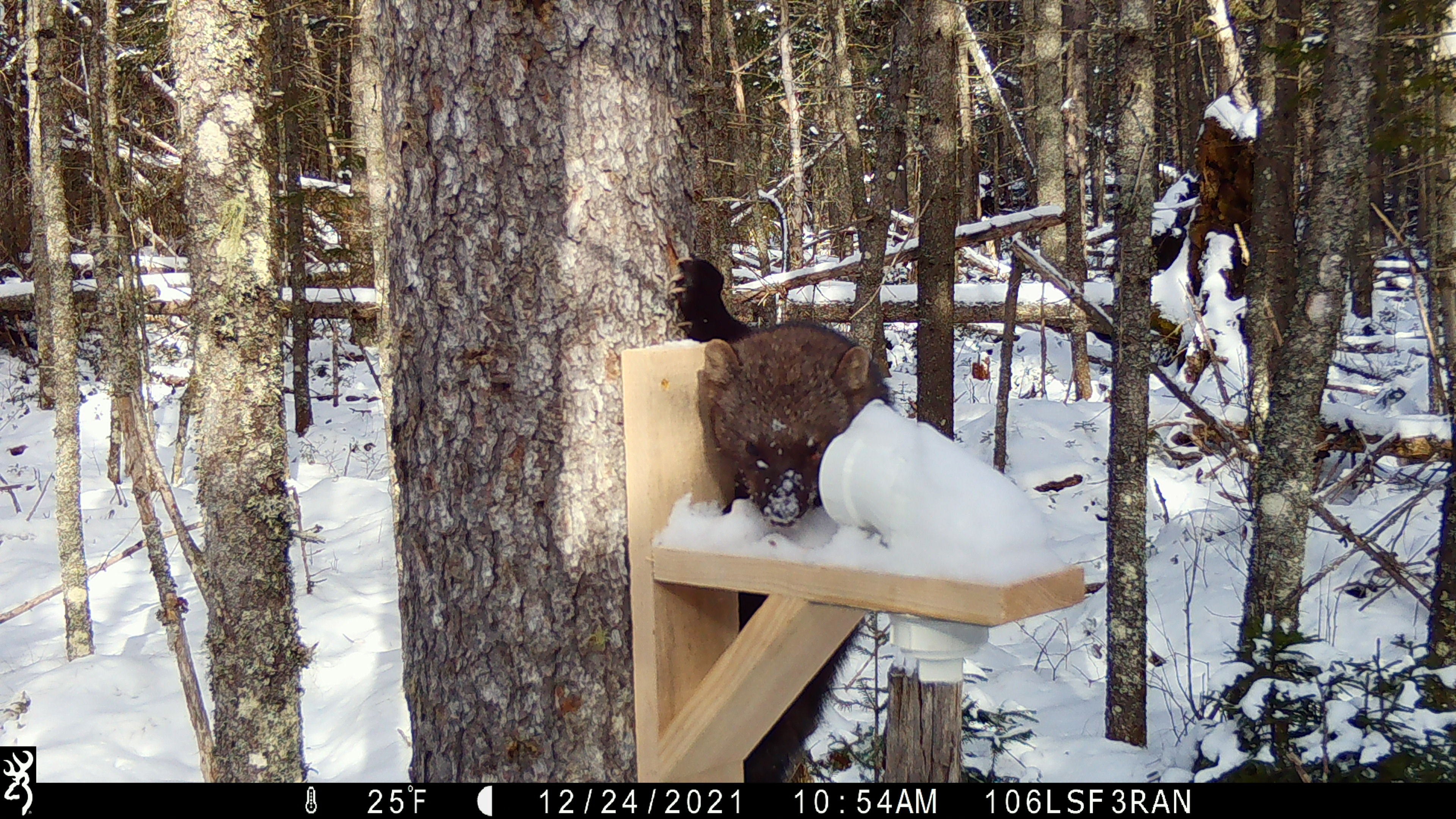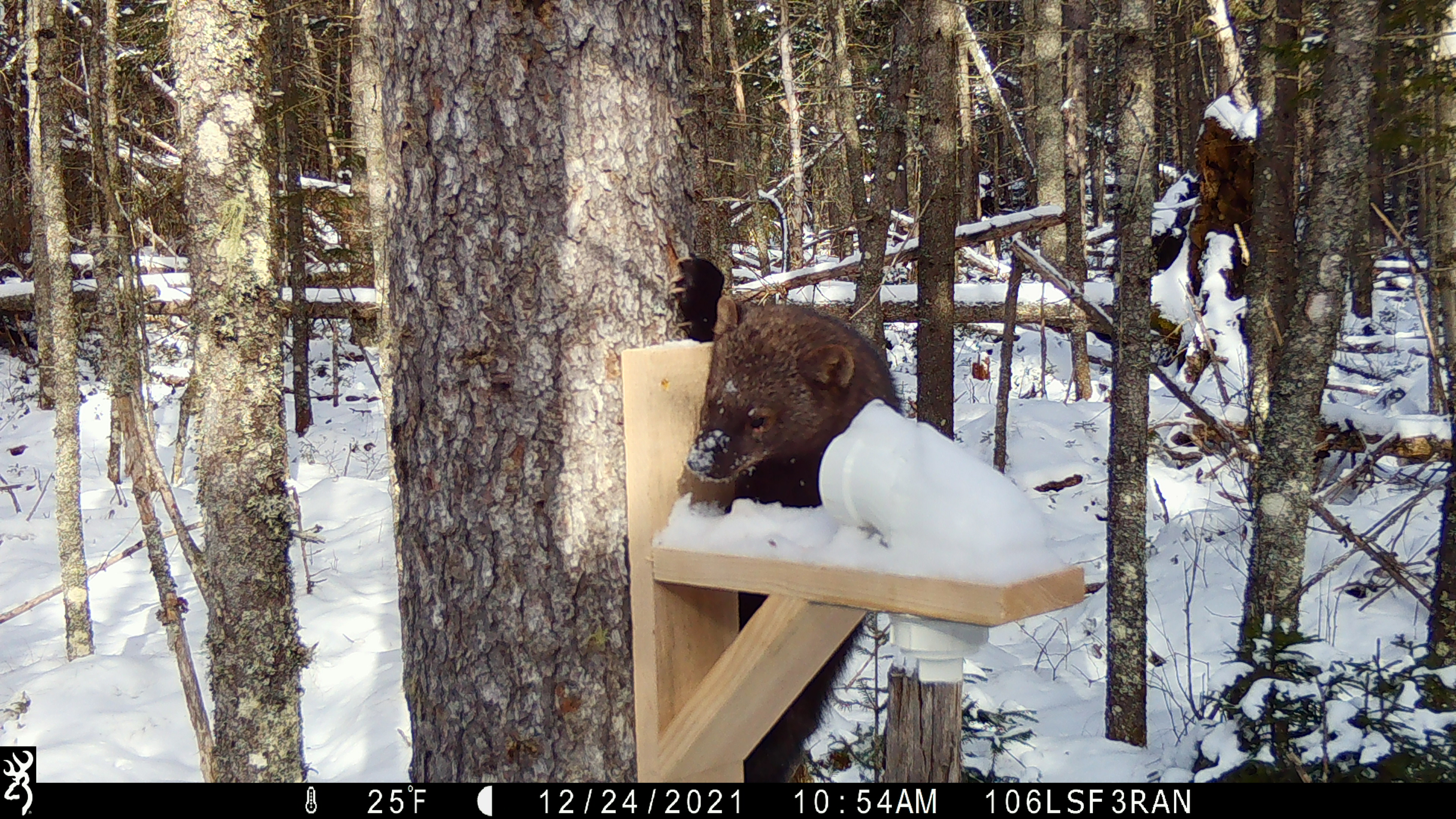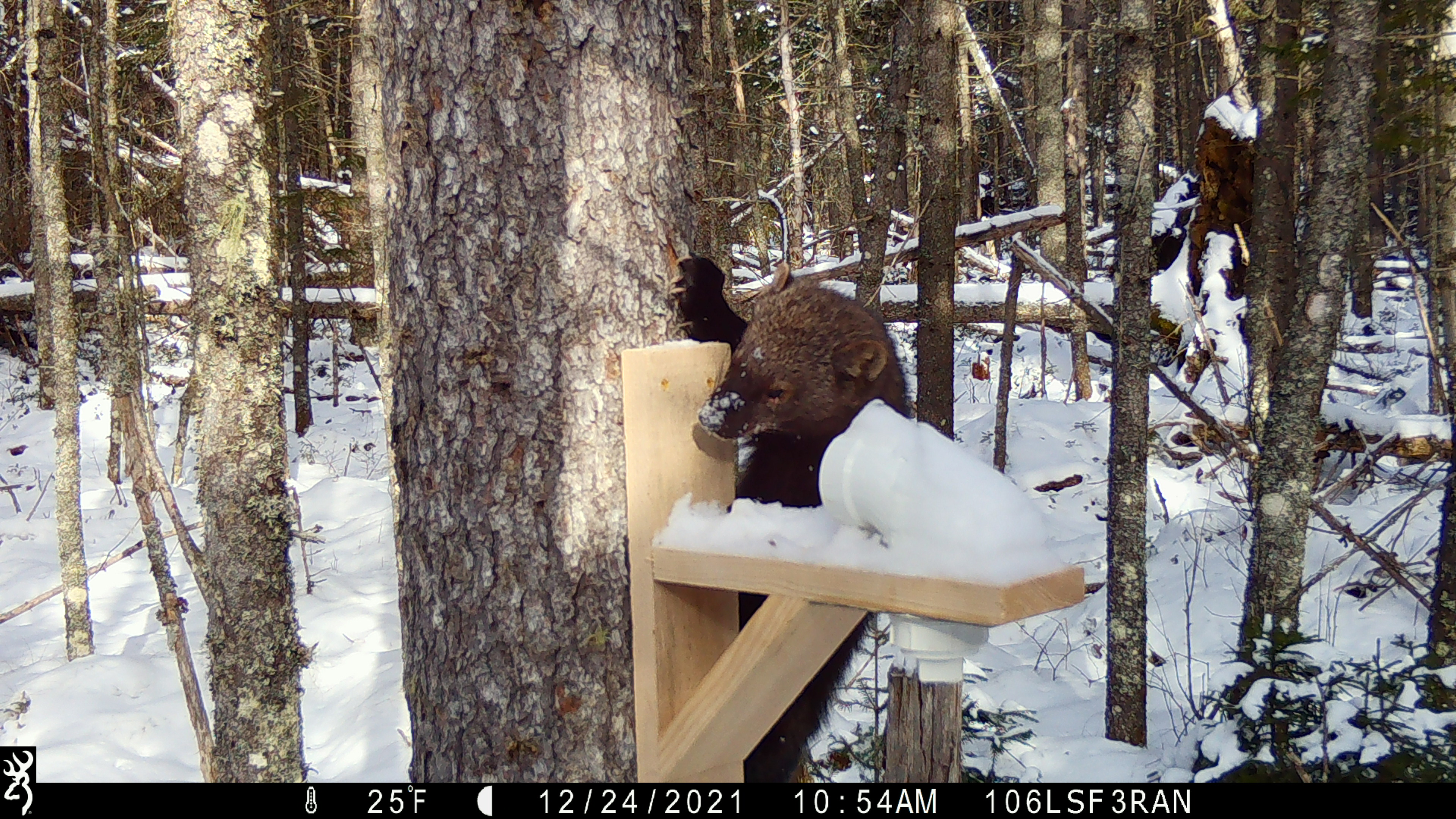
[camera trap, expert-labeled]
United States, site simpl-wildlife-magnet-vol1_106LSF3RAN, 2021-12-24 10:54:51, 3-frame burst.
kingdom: Animalia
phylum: Chordata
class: Mammalia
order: Carnivora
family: Mustelidae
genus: Pekania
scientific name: Pekania pennanti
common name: fisher